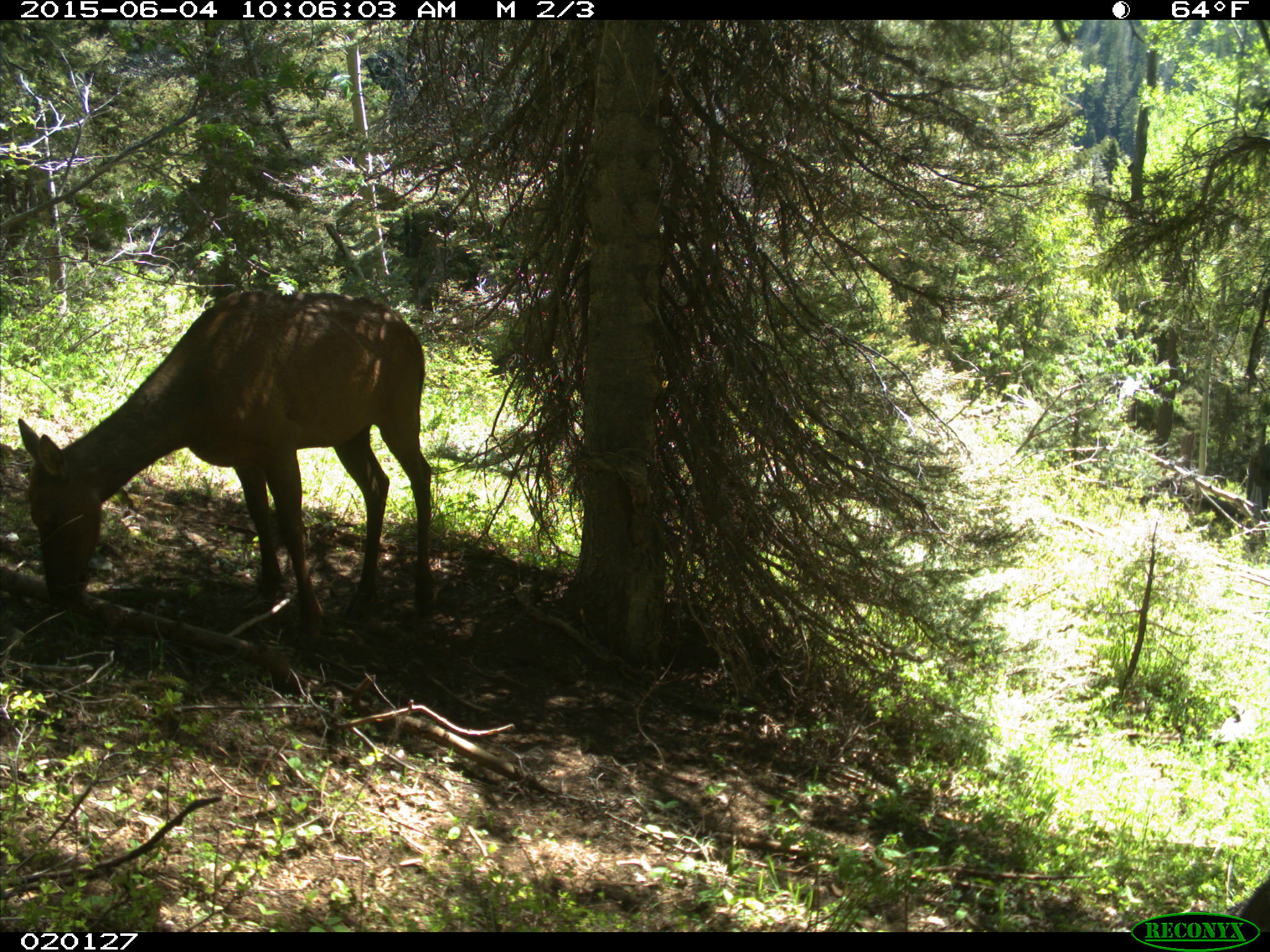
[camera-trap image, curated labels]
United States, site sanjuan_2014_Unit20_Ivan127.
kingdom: Animalia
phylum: Chordata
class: Mammalia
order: Artiodactyla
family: Cervidae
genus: Cervus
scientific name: Cervus elaphus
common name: red deer